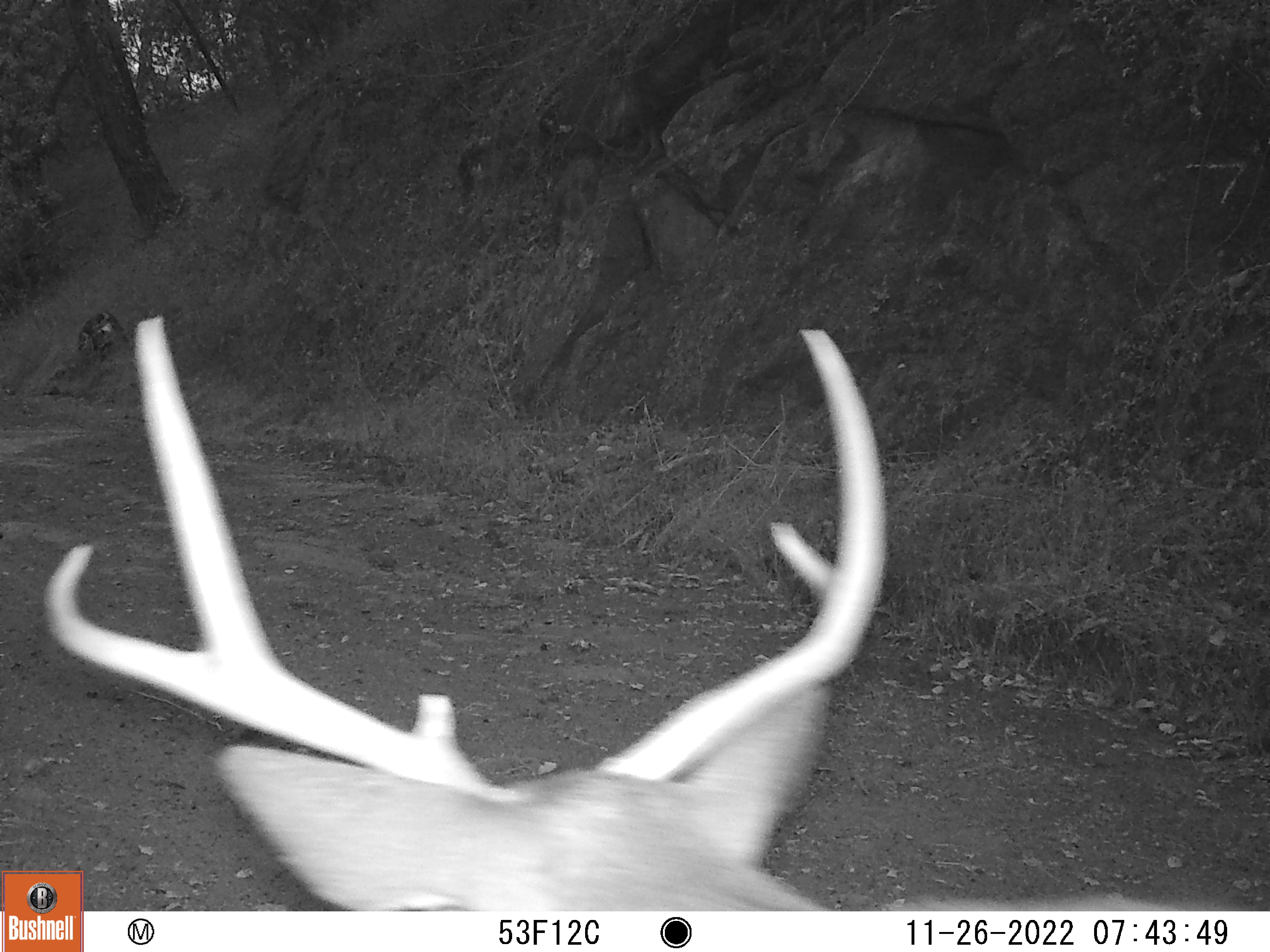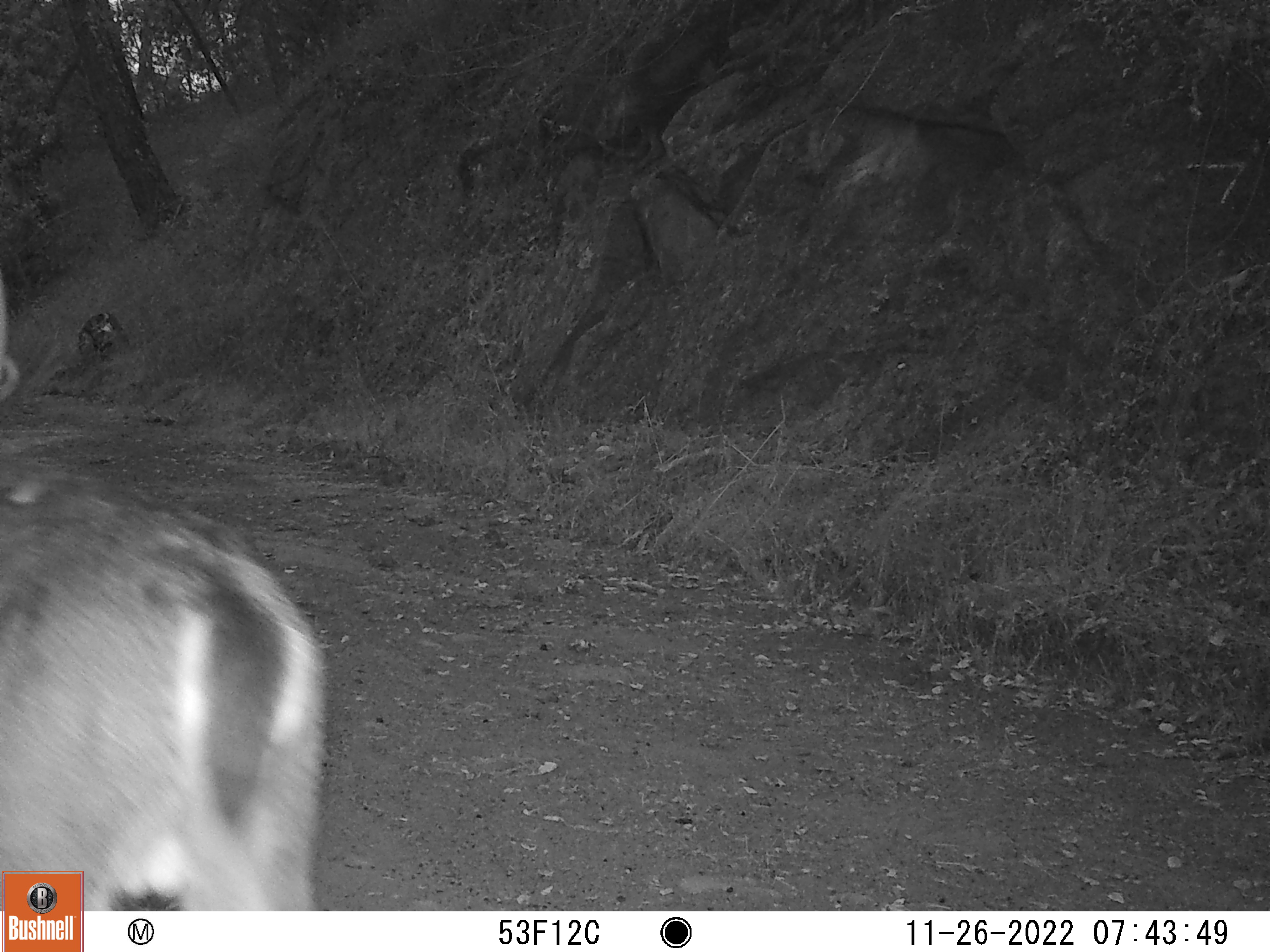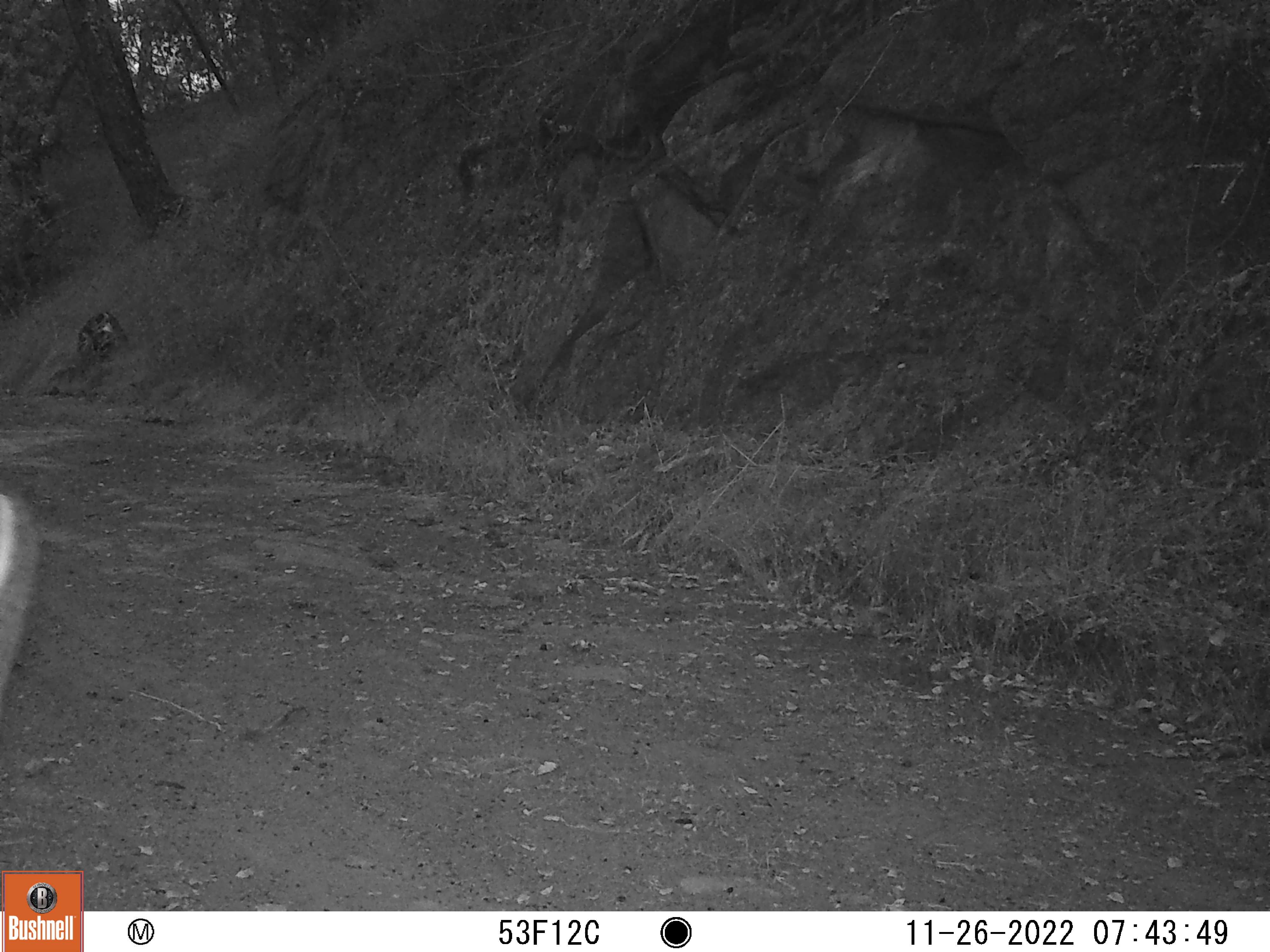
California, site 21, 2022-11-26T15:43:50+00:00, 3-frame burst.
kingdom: Animalia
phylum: Chordata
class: Mammalia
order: Artiodactyla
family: Cervidae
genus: Odocoileus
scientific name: Odocoileus hemionus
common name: mule deer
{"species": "mule deer (Odocoileus hemionus)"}